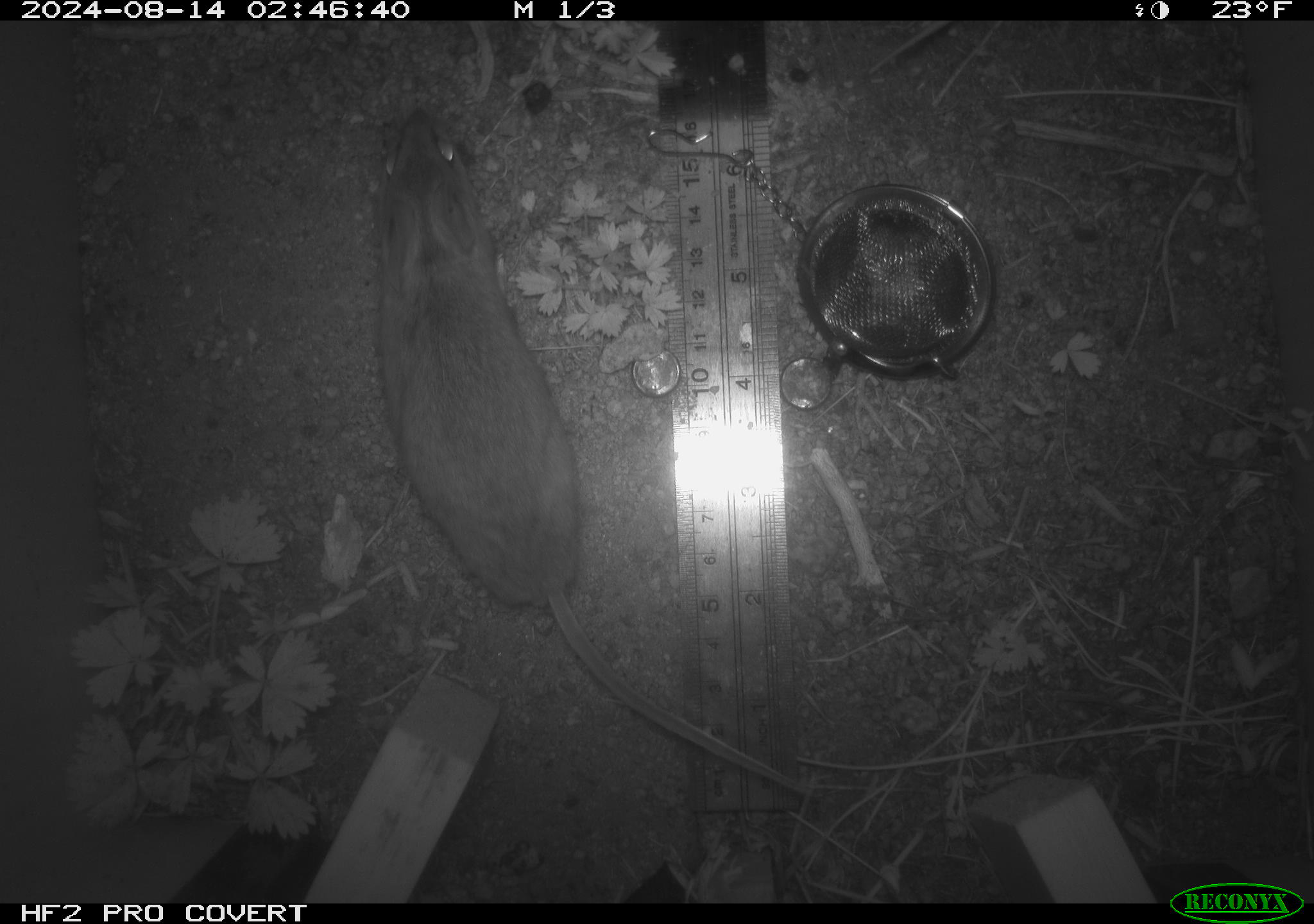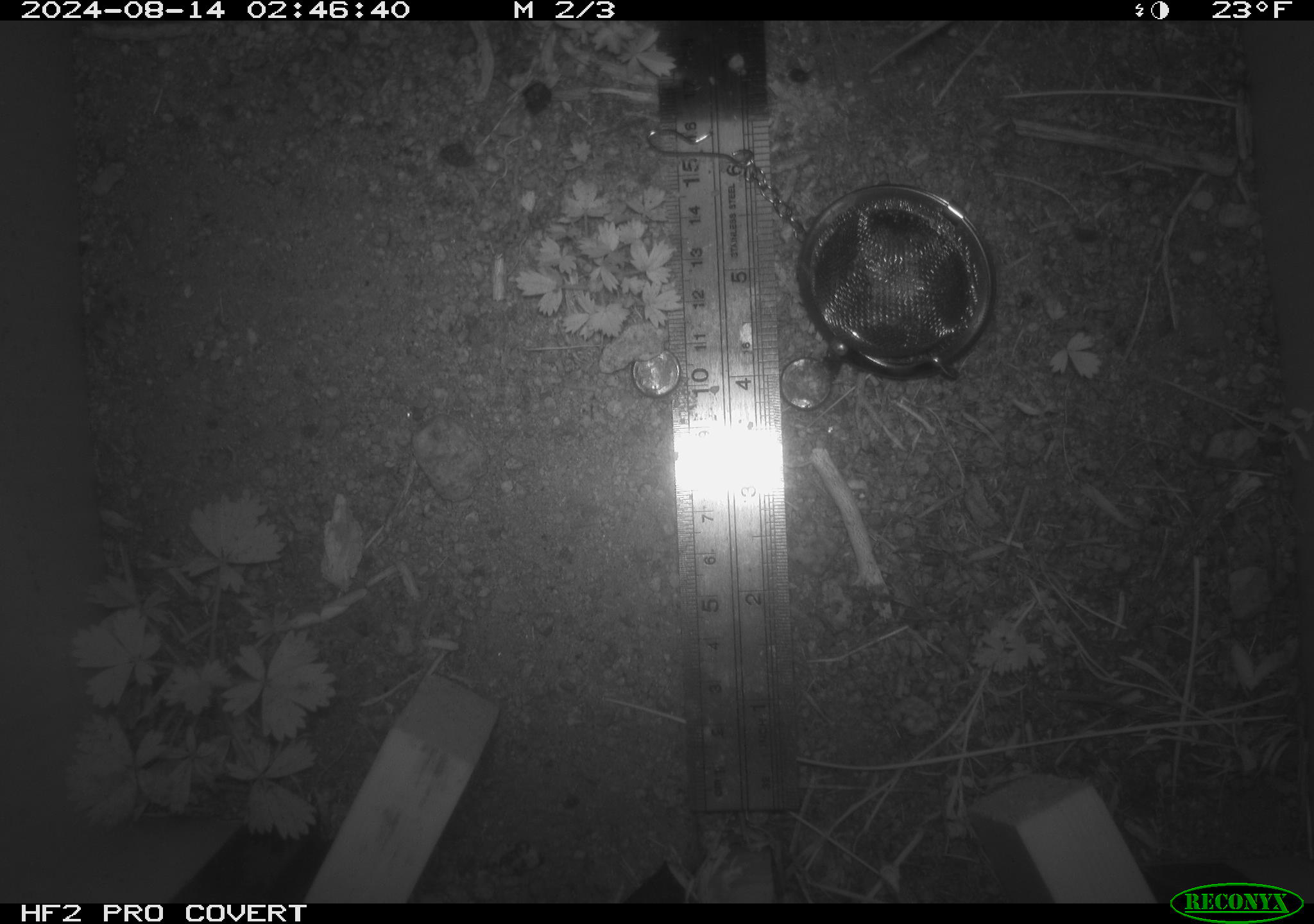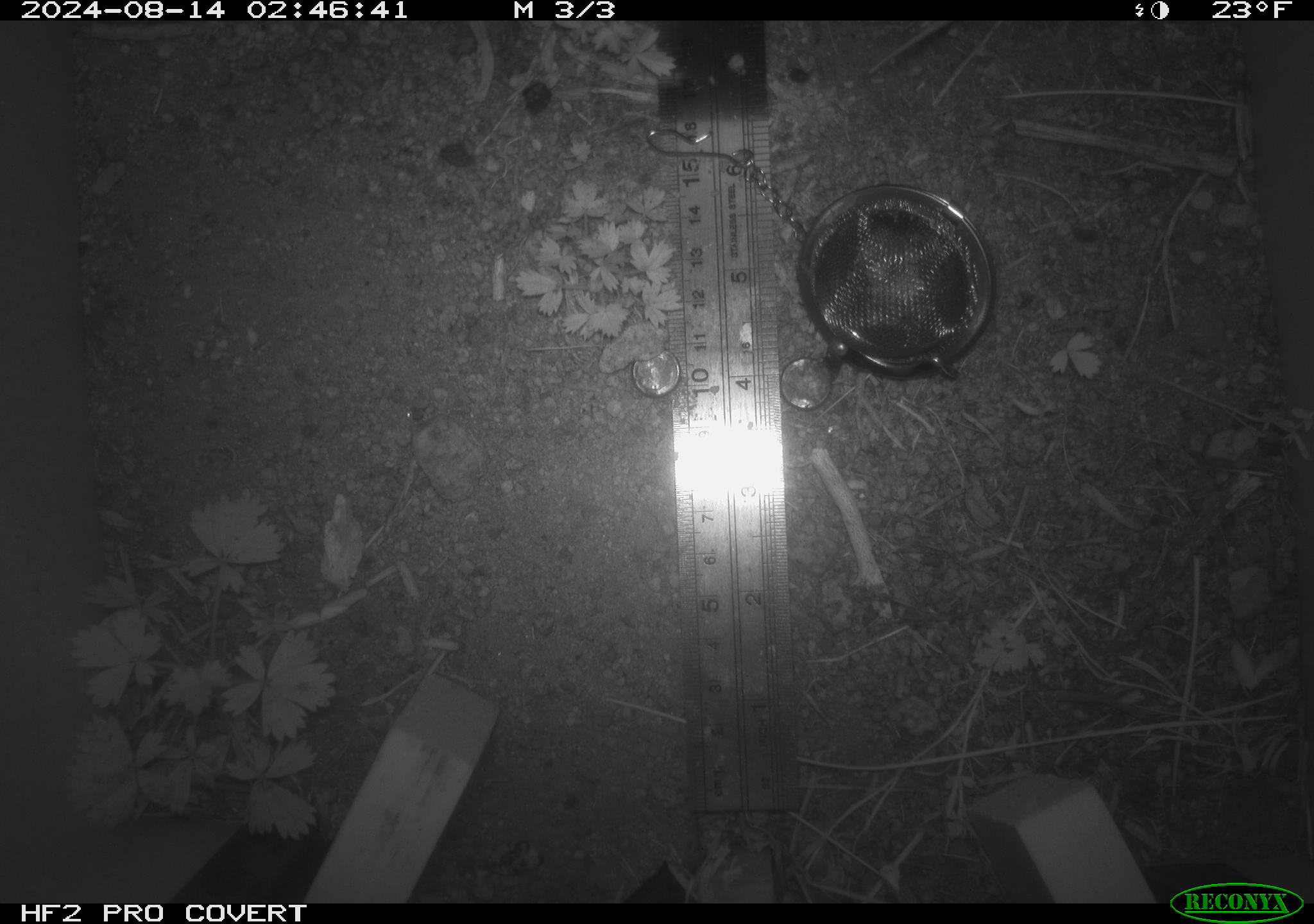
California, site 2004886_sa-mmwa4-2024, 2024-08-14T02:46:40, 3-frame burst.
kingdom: Animalia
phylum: Chordata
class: Mammalia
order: Rodentia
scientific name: Rodentia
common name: mouse species